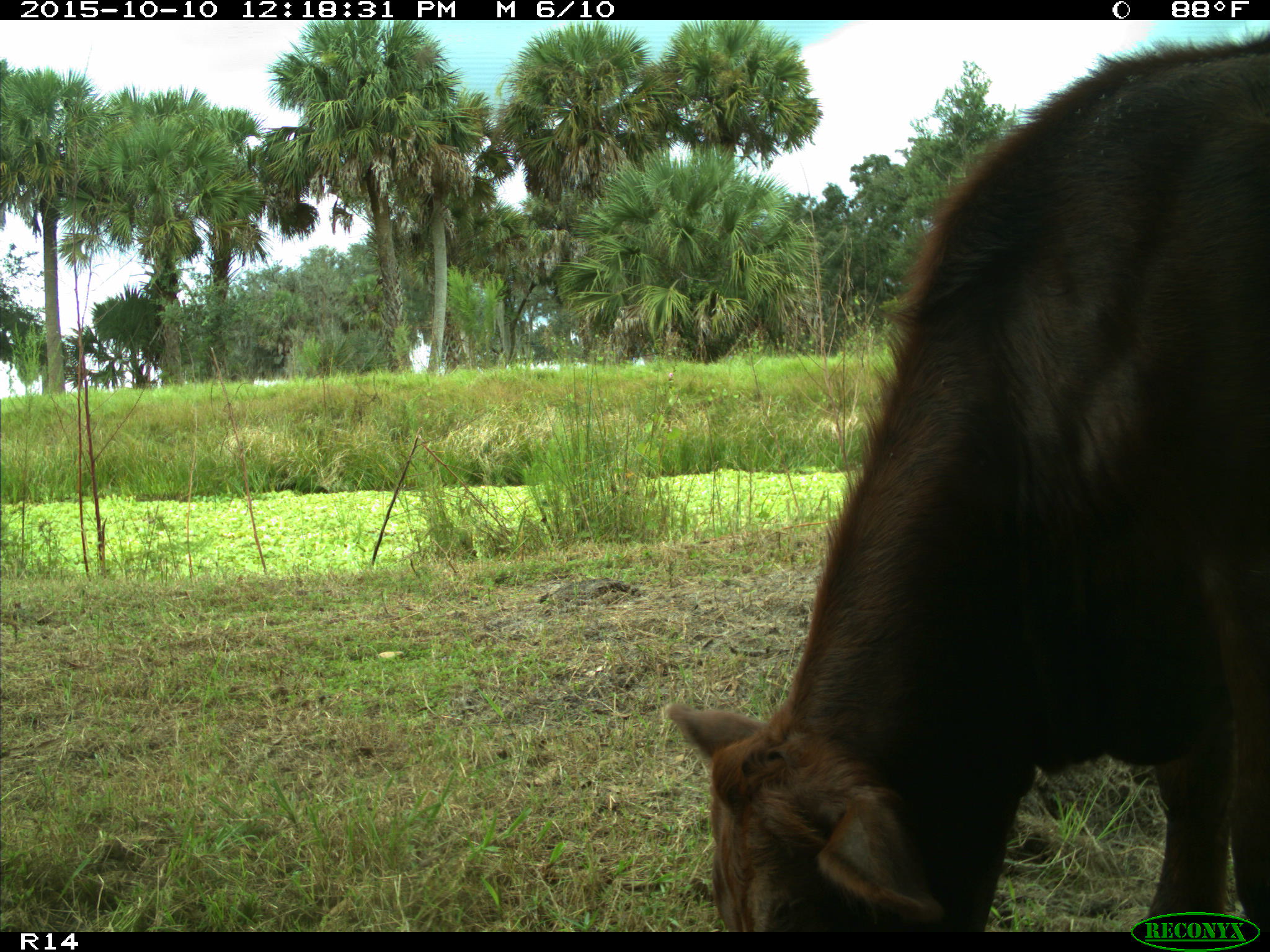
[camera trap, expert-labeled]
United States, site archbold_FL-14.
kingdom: Animalia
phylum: Chordata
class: Mammalia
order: Artiodactyla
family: Bovidae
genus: Bos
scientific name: Bos taurus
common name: domestic cow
Bos taurus (domestic cow).